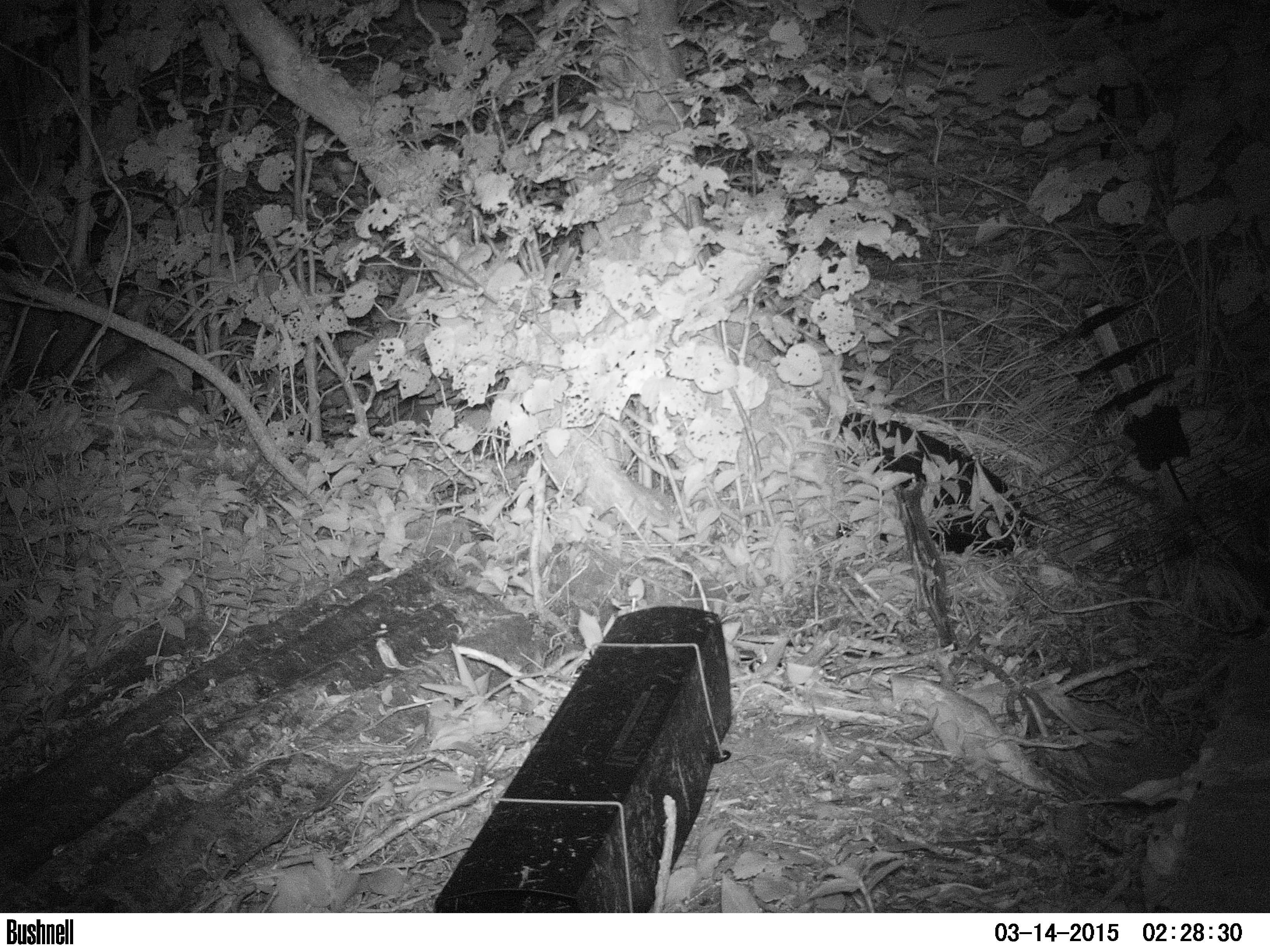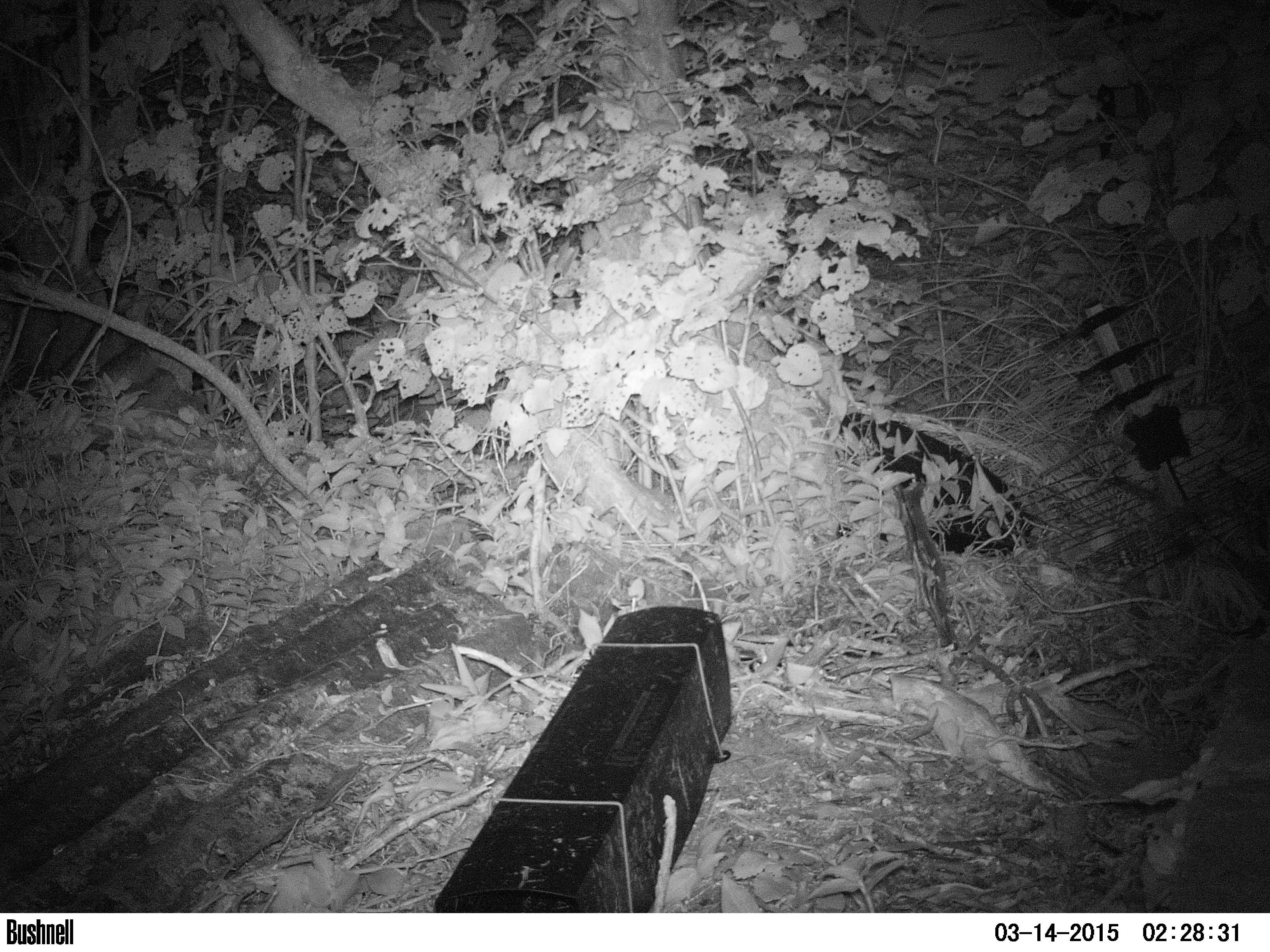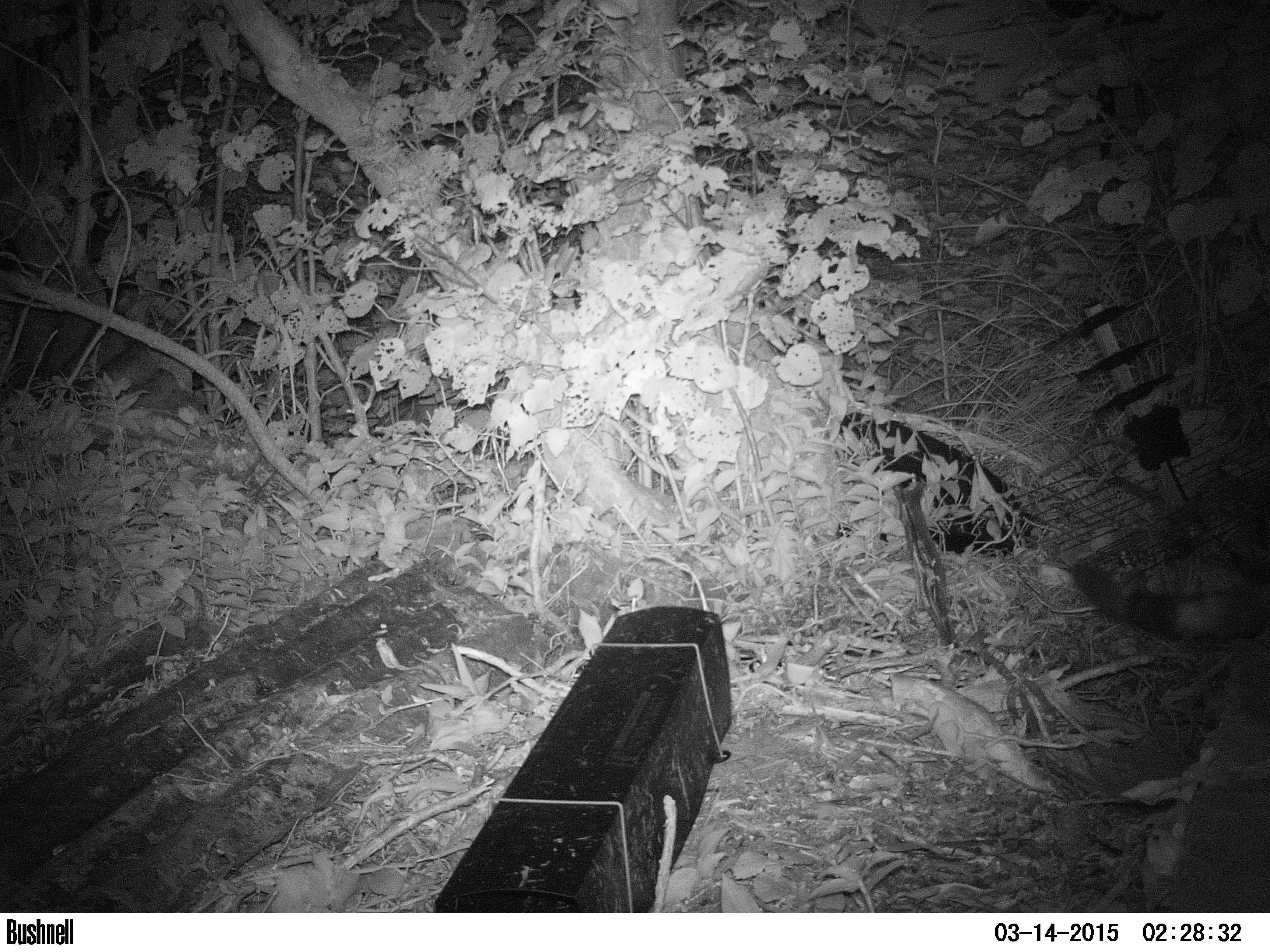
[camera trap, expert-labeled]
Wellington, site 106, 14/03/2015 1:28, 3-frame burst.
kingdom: Animalia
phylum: Chordata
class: Mammalia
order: Carnivora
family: Felidae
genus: Felis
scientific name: Felis catus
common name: cat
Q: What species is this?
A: Cat (Felis catus).